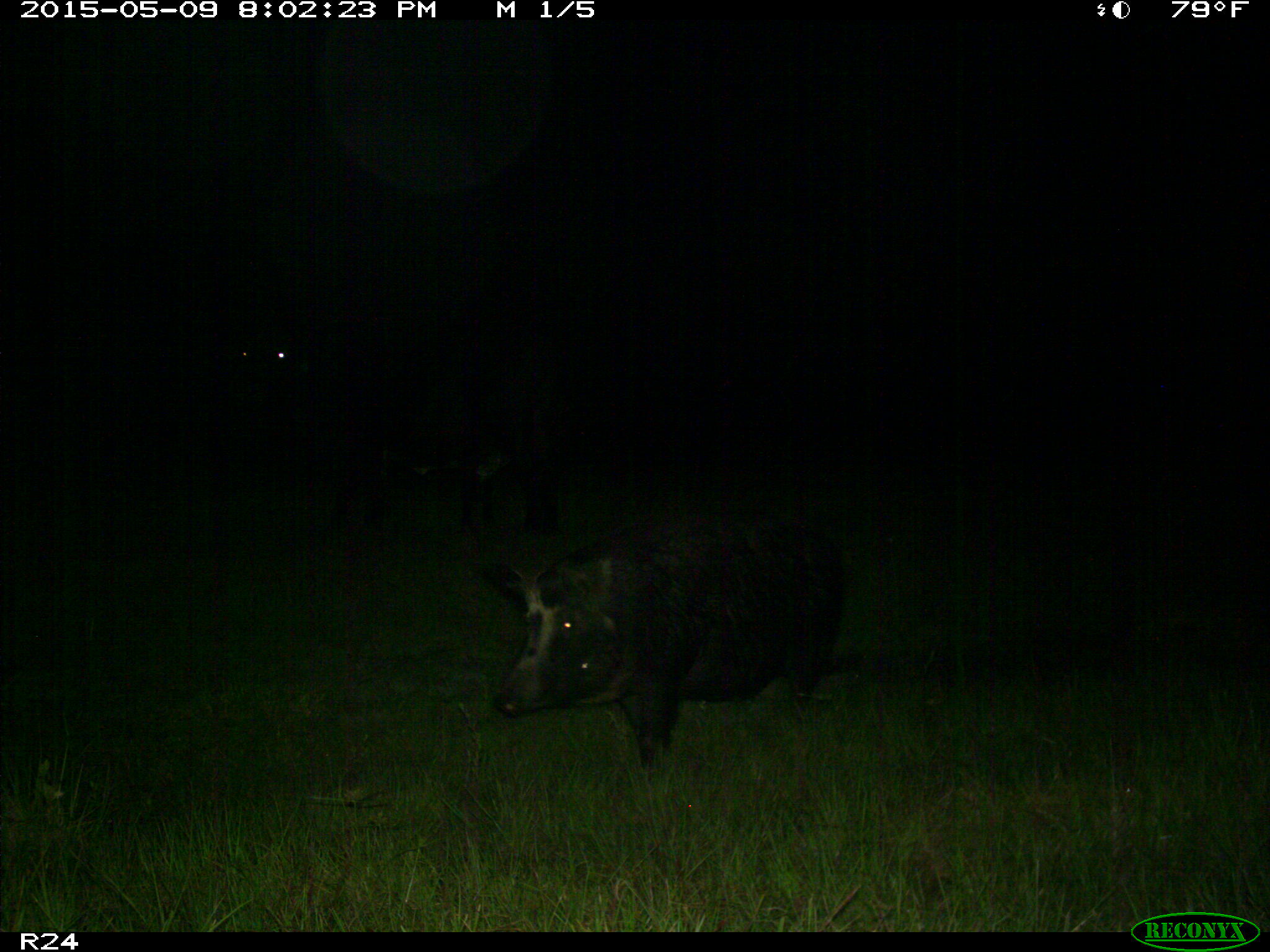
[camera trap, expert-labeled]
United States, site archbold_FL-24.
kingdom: Animalia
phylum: Chordata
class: Mammalia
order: Artiodactyla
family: Suidae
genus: Sus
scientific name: Sus scrofa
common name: wild boar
Sus scrofa (wild boar).